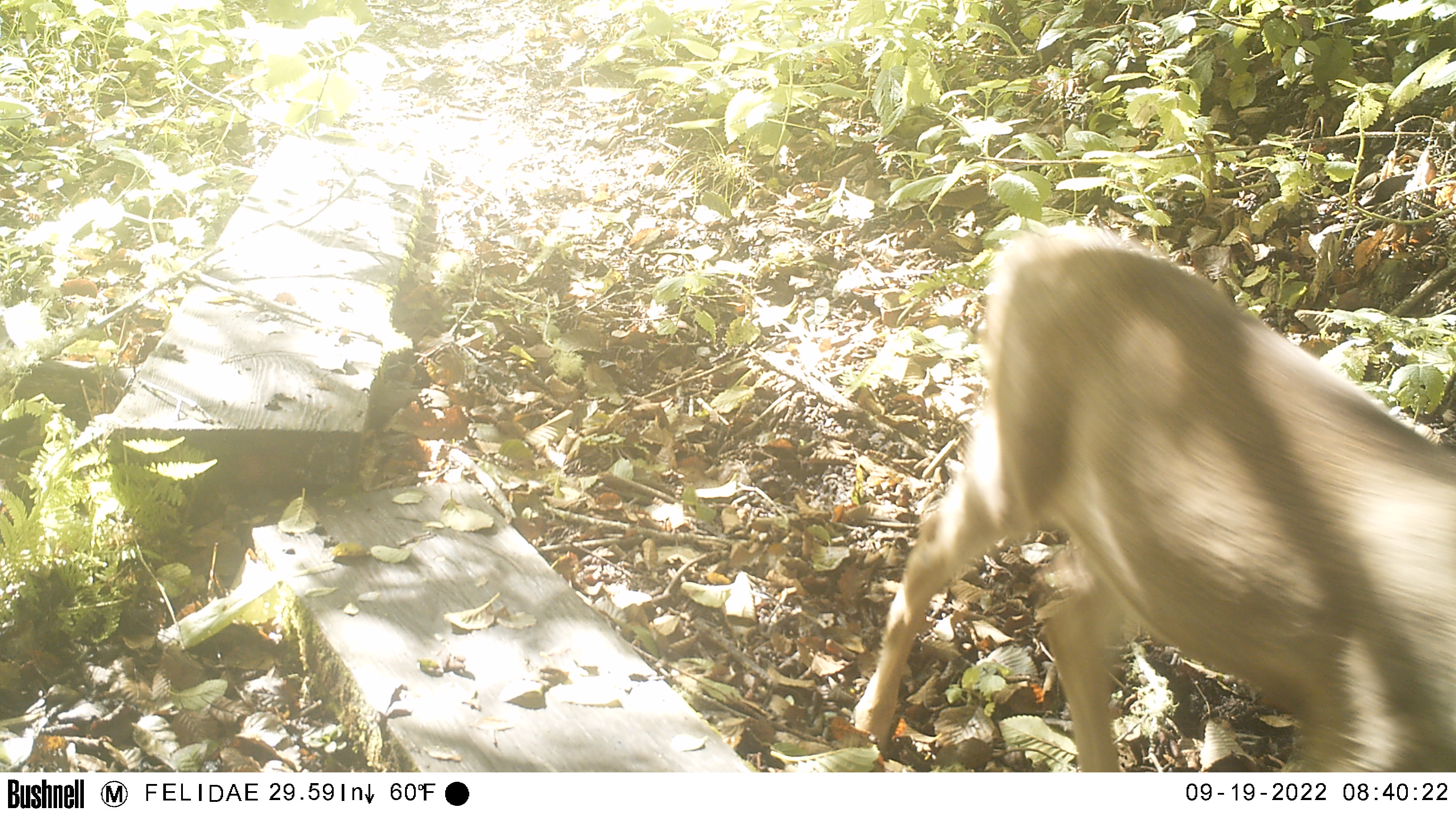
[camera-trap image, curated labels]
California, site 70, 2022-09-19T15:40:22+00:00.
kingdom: Animalia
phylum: Chordata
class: Mammalia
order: Artiodactyla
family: Cervidae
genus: Odocoileus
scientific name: Odocoileus hemionus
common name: mule deer